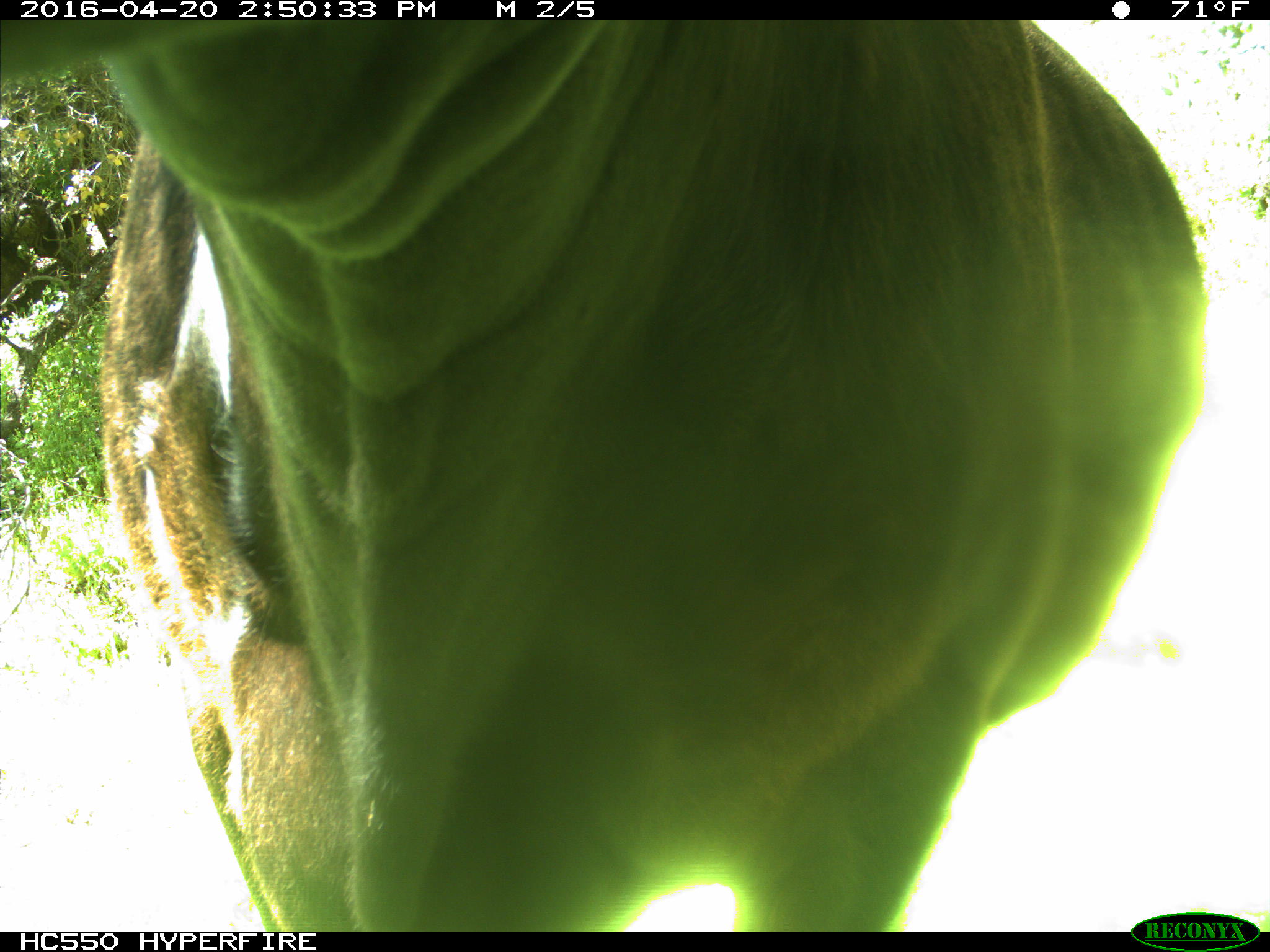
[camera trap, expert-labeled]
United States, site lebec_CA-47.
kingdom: Animalia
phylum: Chordata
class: Mammalia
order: Artiodactyla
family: Bovidae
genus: Bos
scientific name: Bos taurus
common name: domestic cow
Bos taurus (domestic cow).